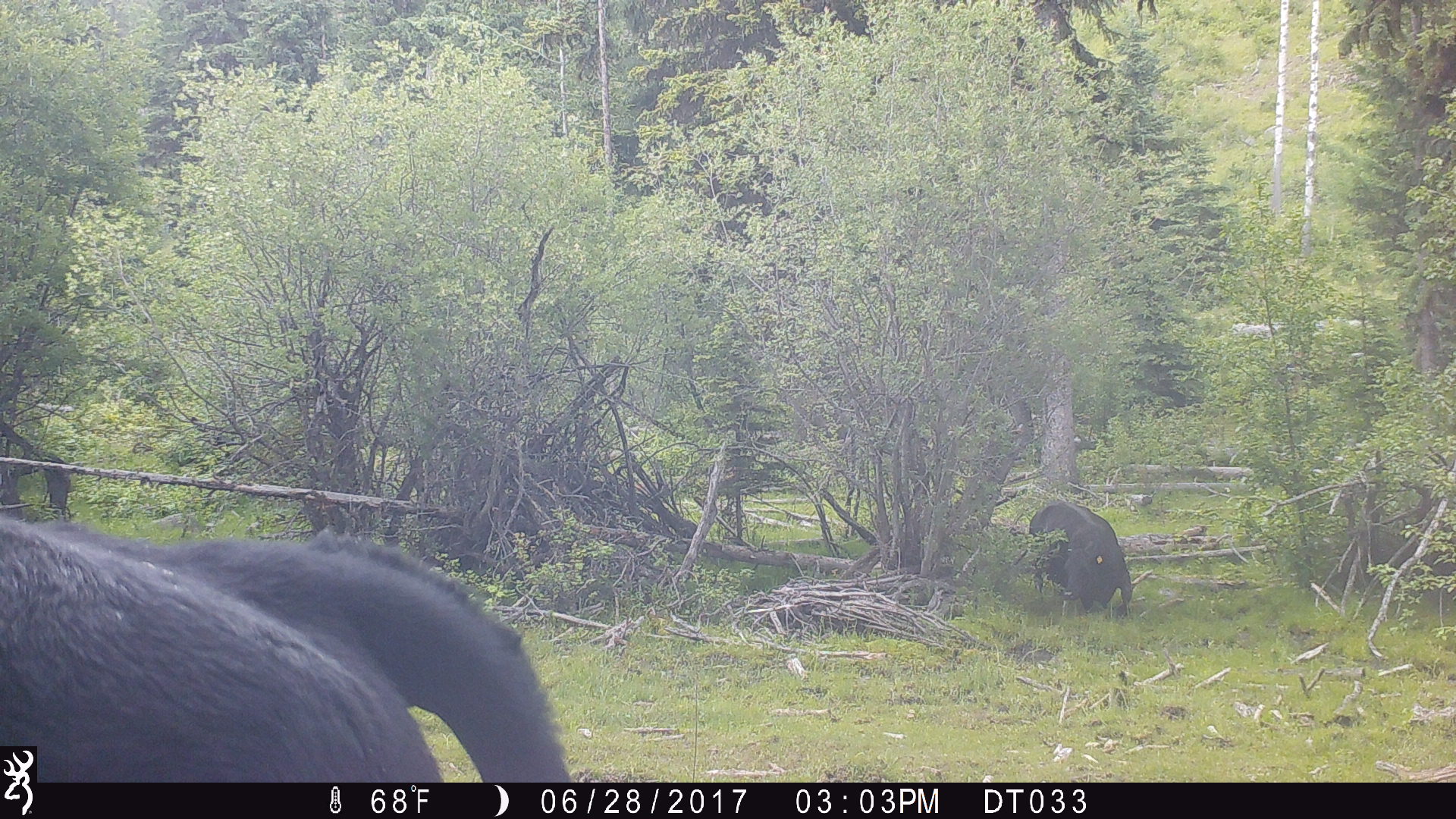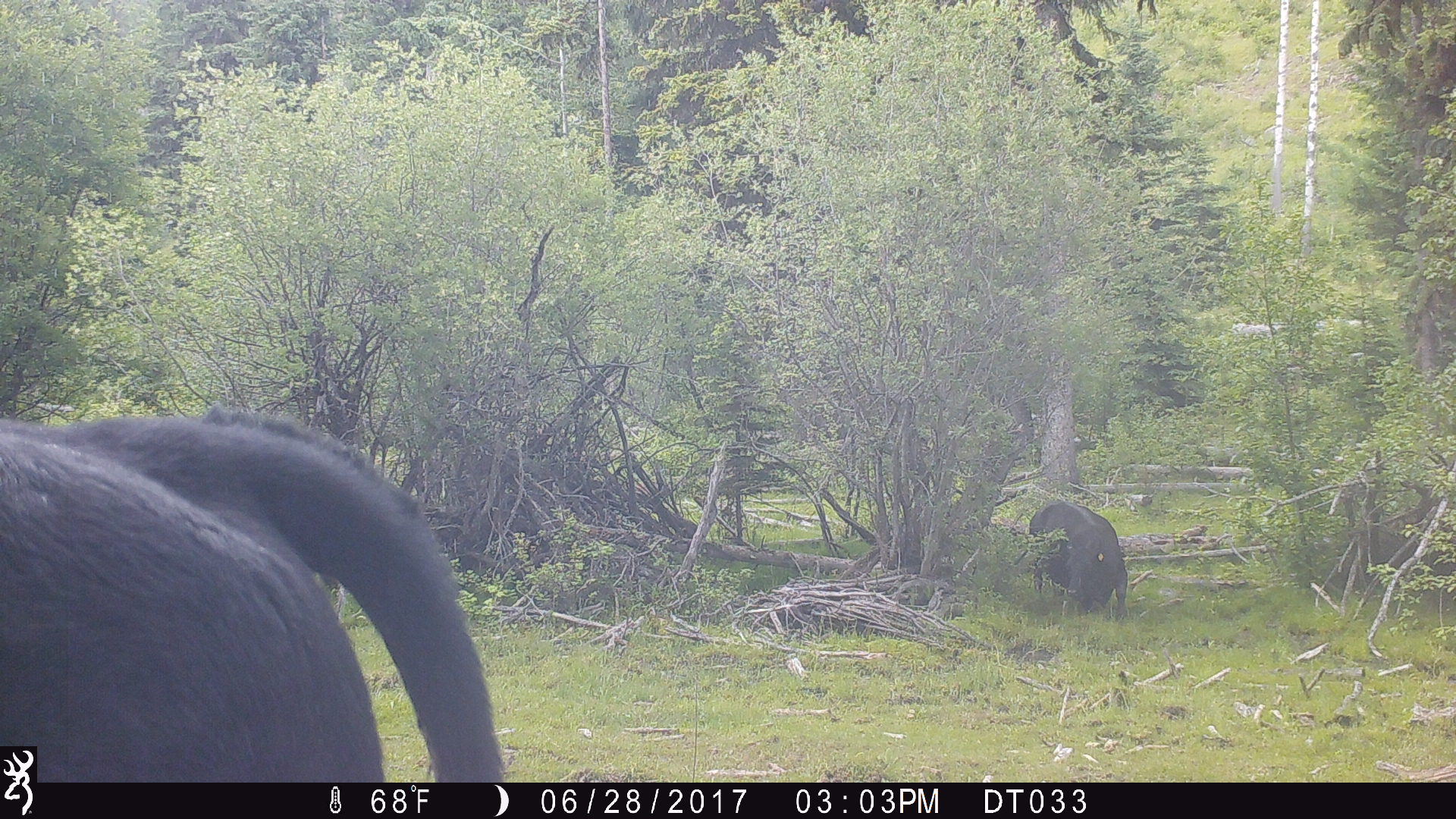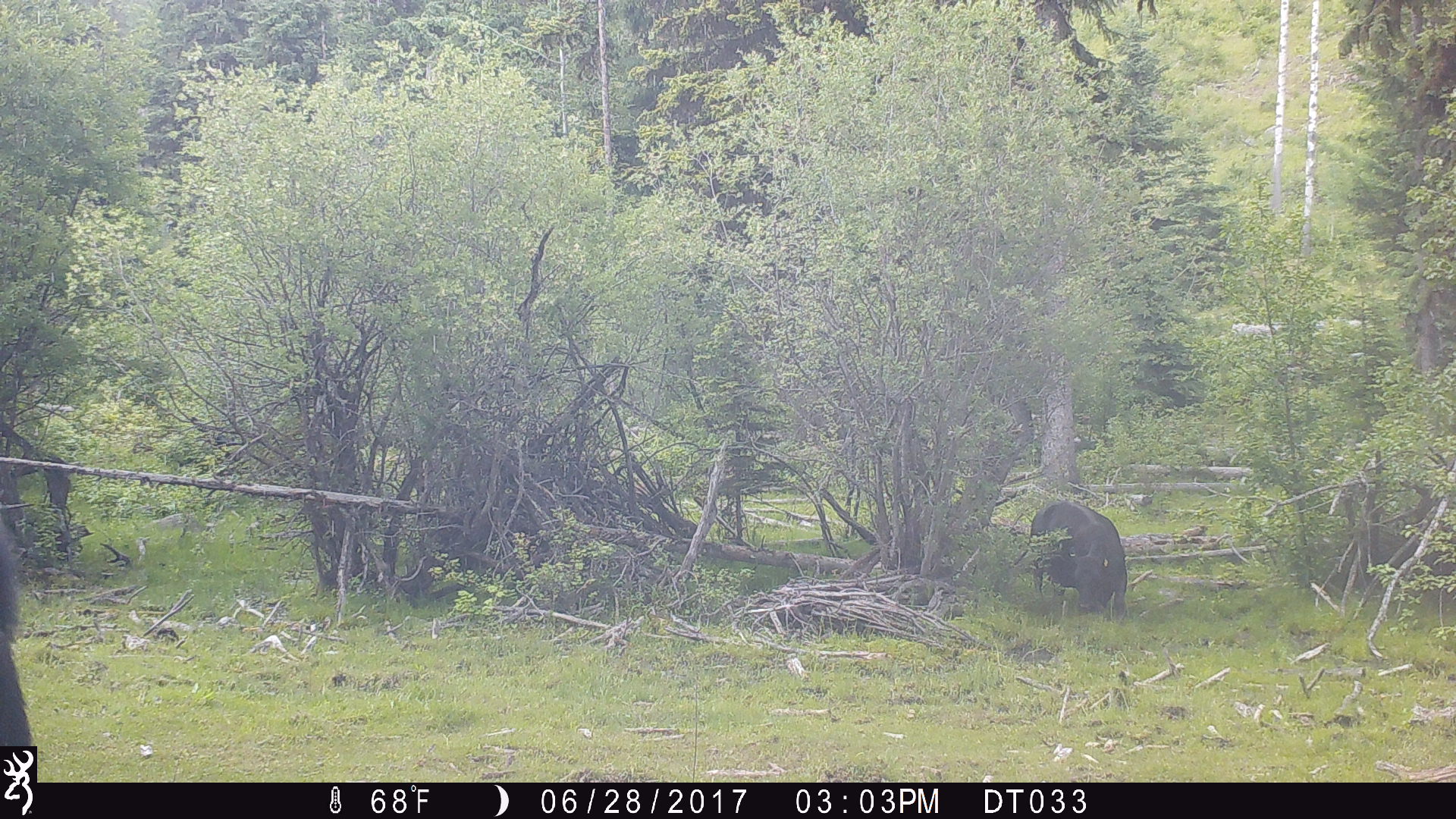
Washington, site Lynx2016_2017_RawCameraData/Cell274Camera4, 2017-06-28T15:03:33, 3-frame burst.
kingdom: Animalia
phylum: Chordata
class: Mammalia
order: Artiodactyla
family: Bovidae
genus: Bos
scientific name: Bos taurus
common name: domestic cattle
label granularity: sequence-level